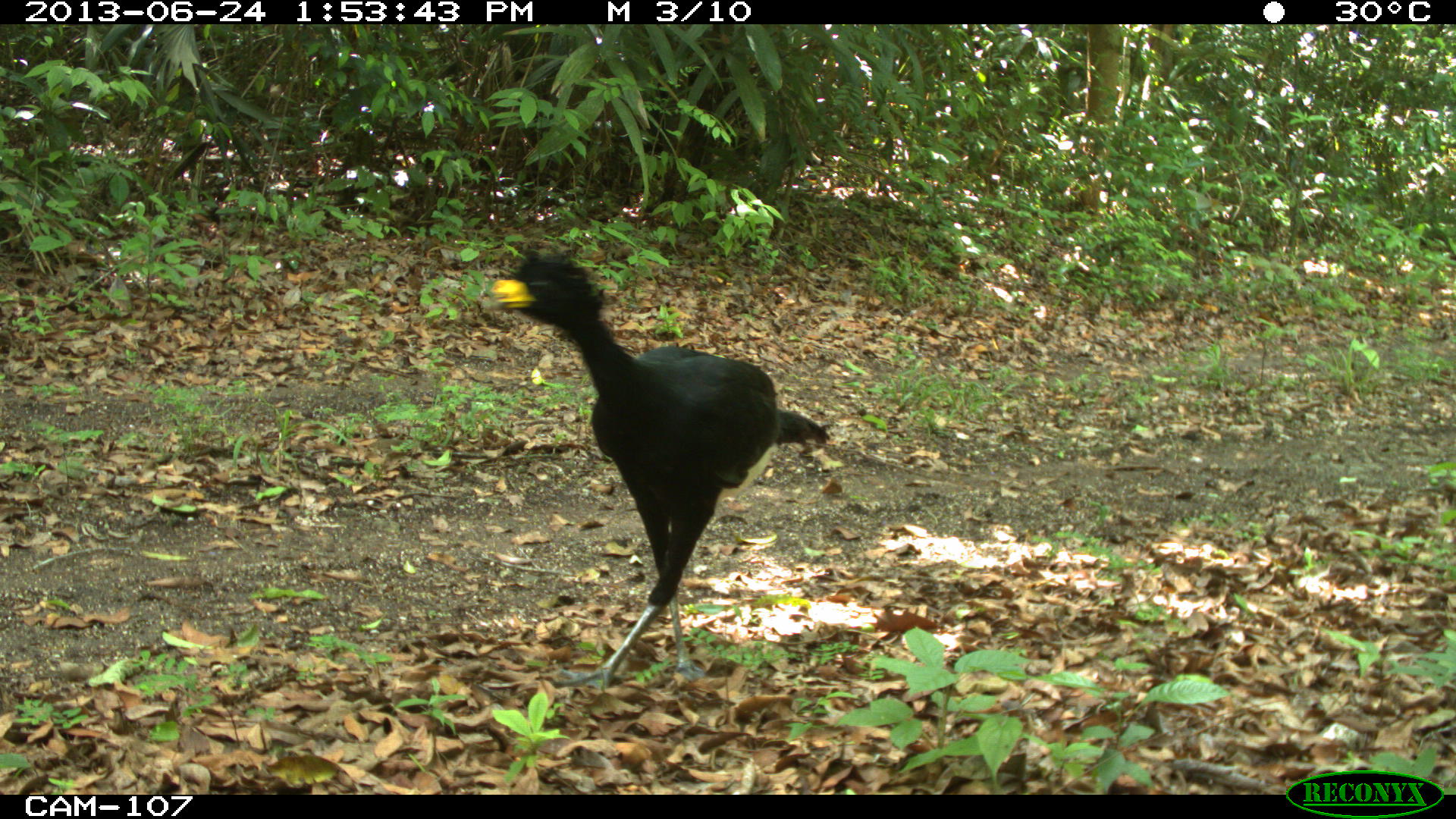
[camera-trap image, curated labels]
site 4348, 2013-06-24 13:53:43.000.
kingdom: Animalia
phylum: Chordata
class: Aves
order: Galliformes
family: Cracidae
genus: Crax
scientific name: Crax rubra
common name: great curassow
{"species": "Crax rubra (great curassow)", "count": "2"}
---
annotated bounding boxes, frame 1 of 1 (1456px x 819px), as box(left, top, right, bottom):
crax rubra: box(490, 247, 827, 691)